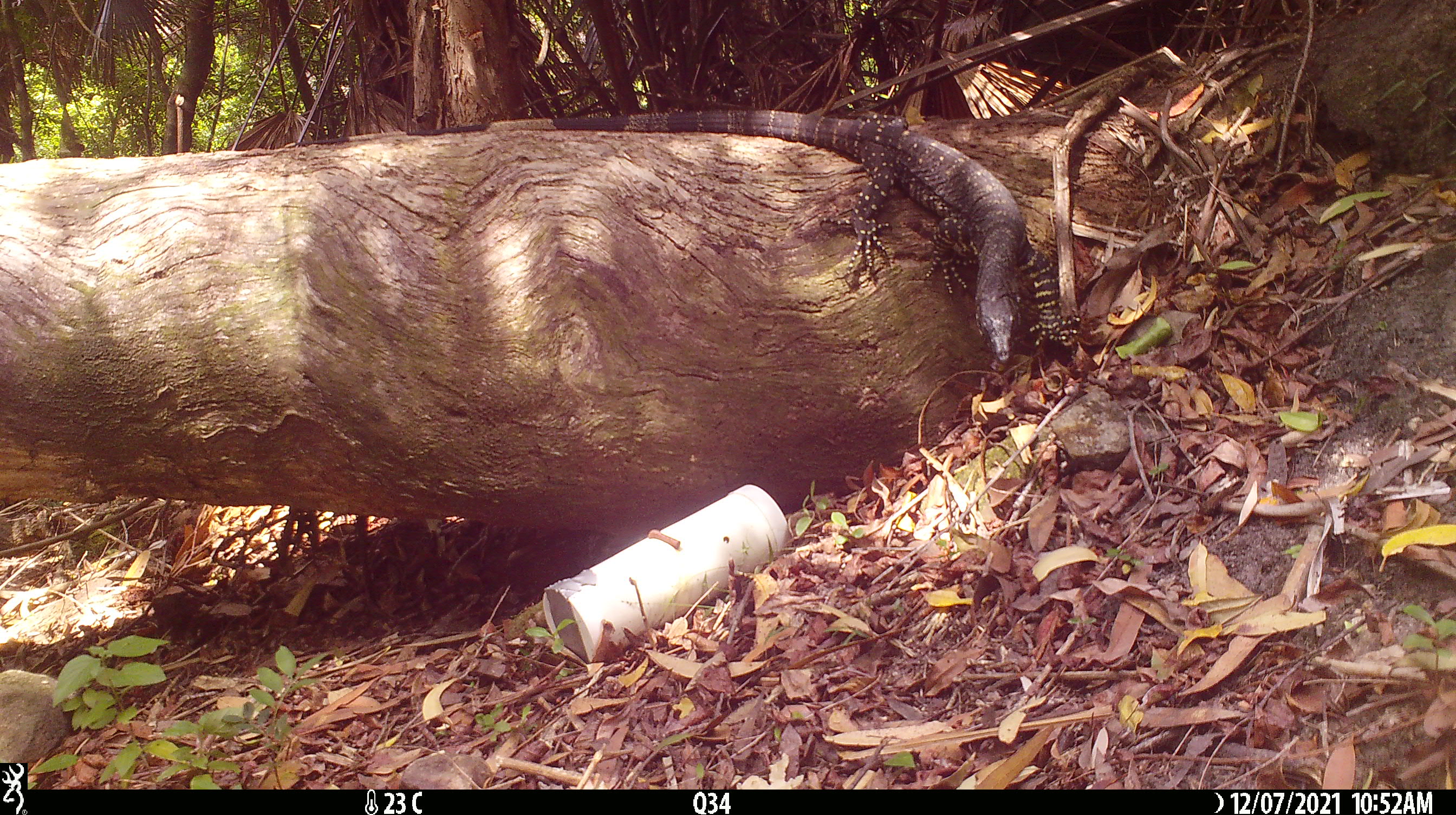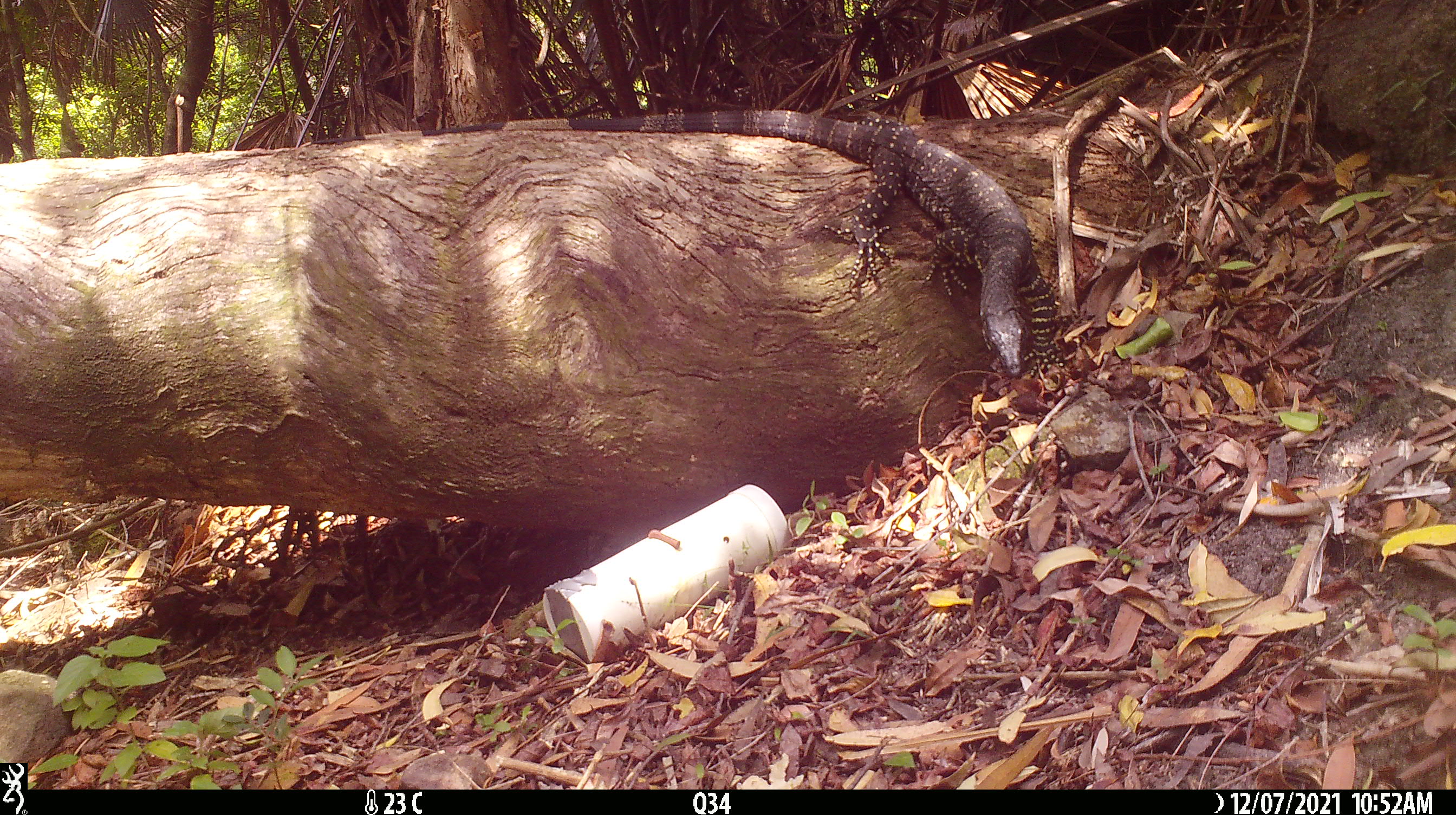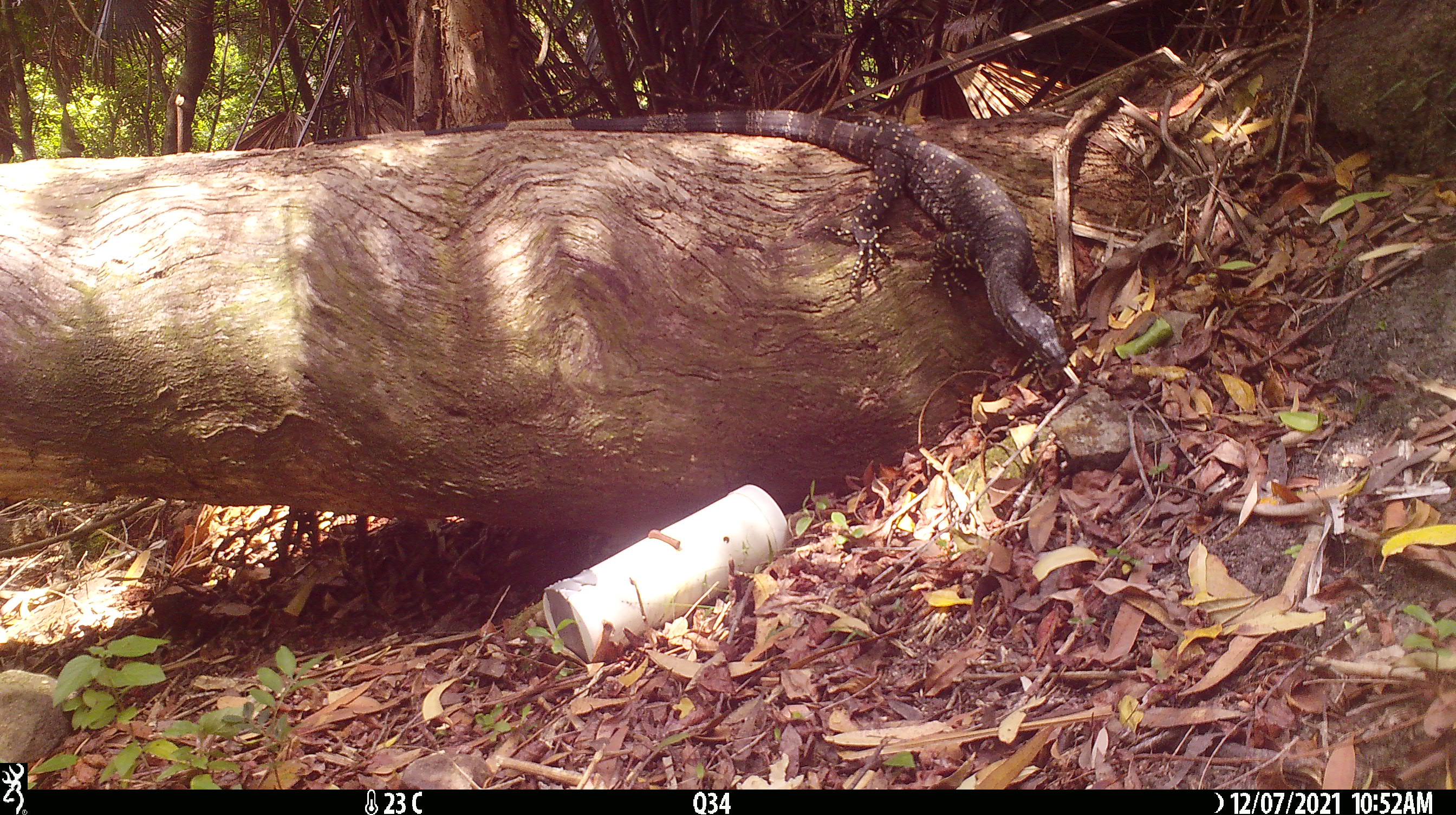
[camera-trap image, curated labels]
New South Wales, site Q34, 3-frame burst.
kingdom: Animalia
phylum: Chordata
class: Reptilia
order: Squamata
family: Varanidae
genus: Varanus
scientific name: Varanus varius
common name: lace monitor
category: goanna